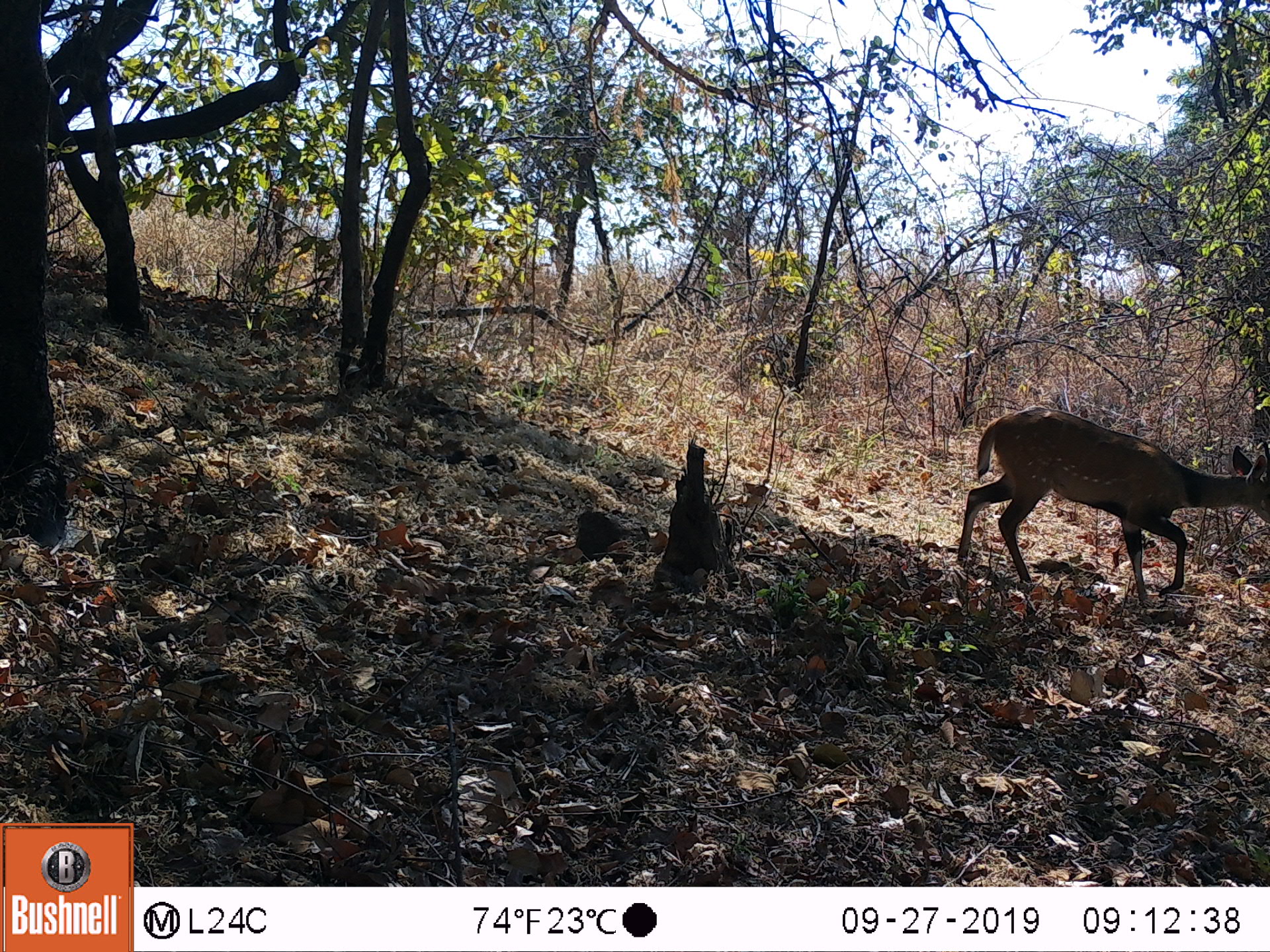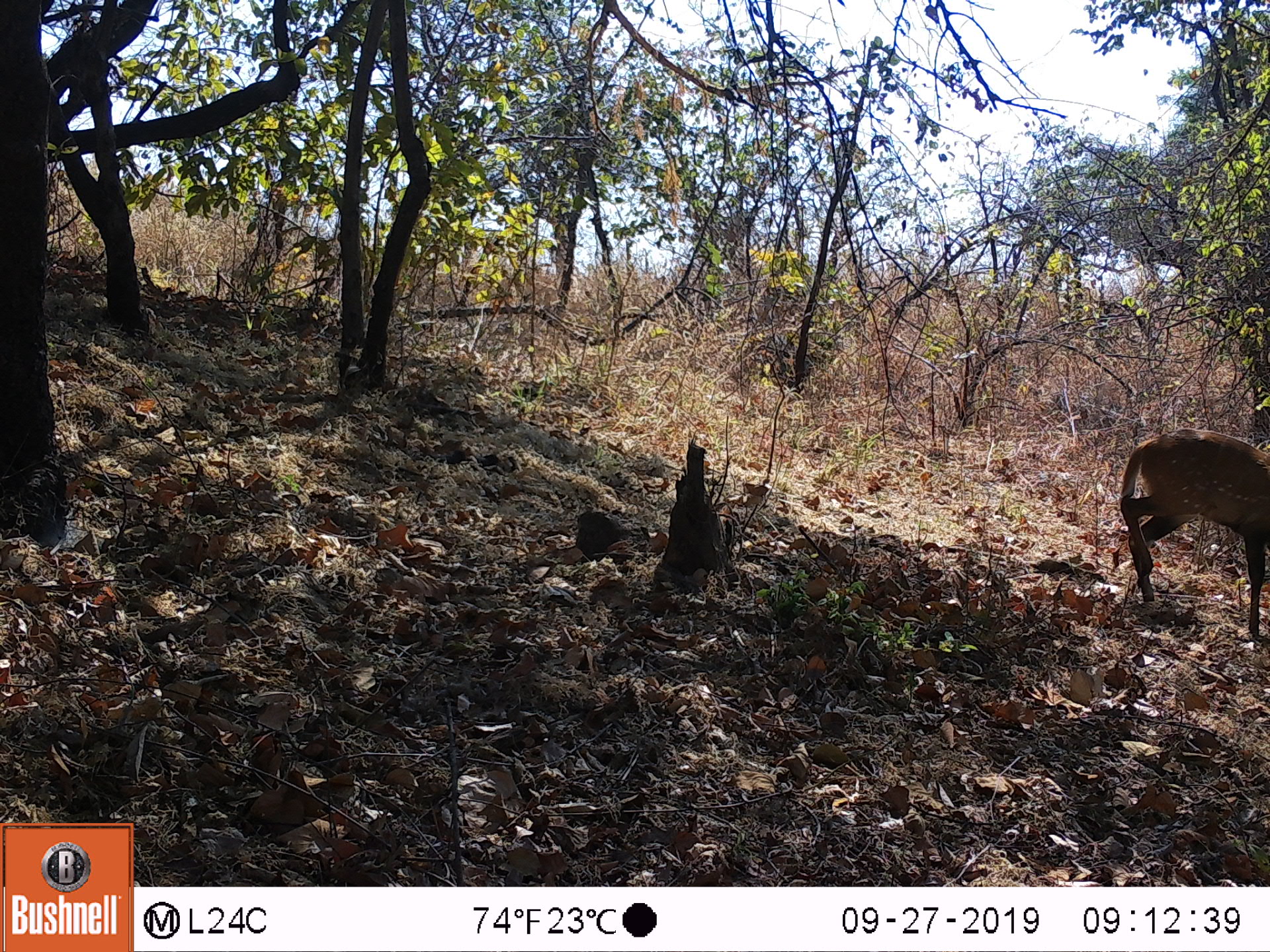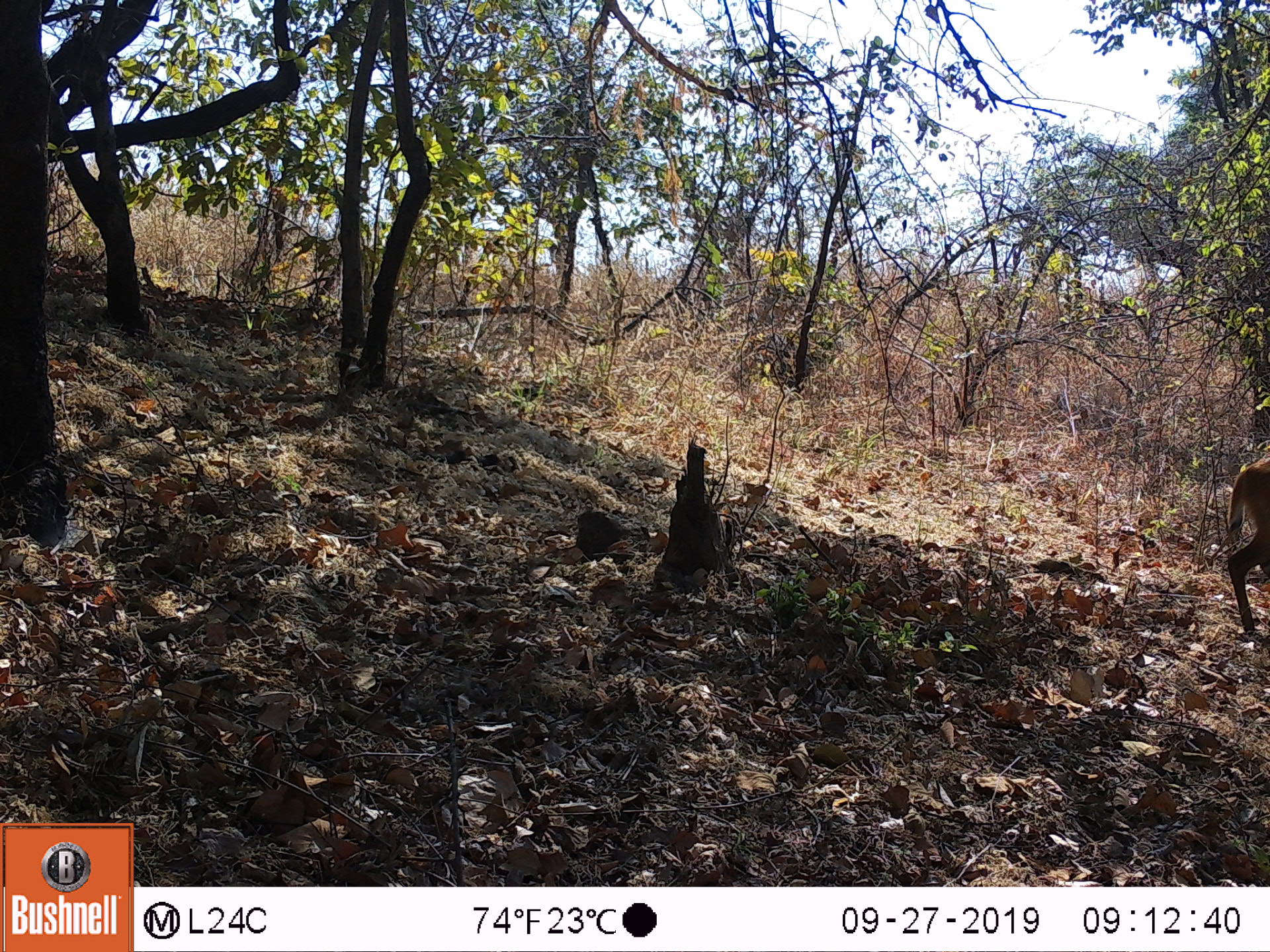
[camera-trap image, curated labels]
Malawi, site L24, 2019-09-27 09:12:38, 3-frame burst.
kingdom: Animalia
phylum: Chordata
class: Mammalia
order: Artiodactyla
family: Bovidae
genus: Tragelaphus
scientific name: Tragelaphus sylvaticus sylvaticus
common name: cape bushbuck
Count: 1.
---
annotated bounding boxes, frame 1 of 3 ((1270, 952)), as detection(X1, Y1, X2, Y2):
cape bushbuck: detection(947, 400, 1264, 591)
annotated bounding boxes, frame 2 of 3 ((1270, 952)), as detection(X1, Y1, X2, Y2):
cape bushbuck: detection(1121, 411, 1264, 639)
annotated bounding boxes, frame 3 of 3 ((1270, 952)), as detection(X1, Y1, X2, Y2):
cape bushbuck: detection(1225, 446, 1264, 649)